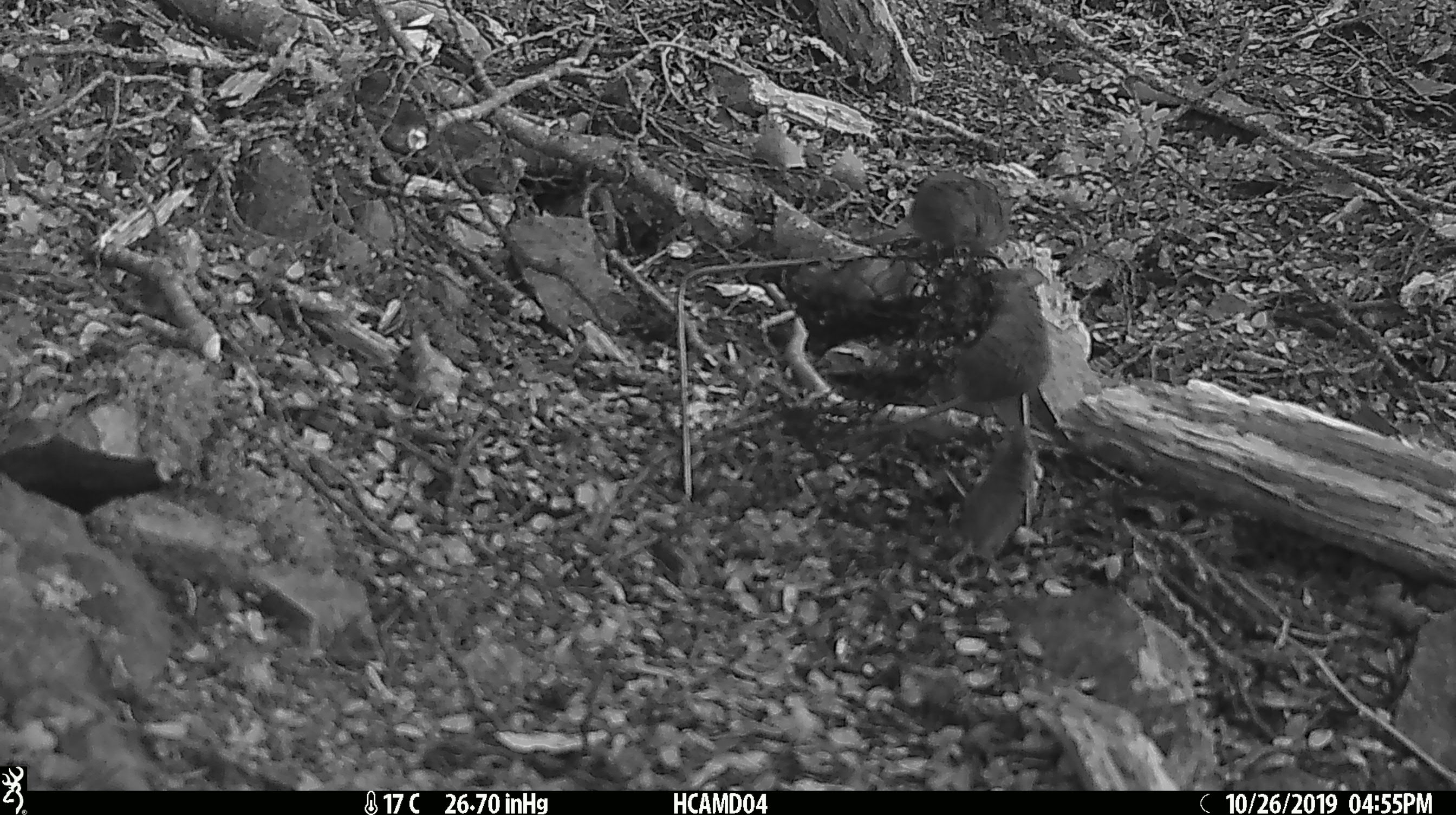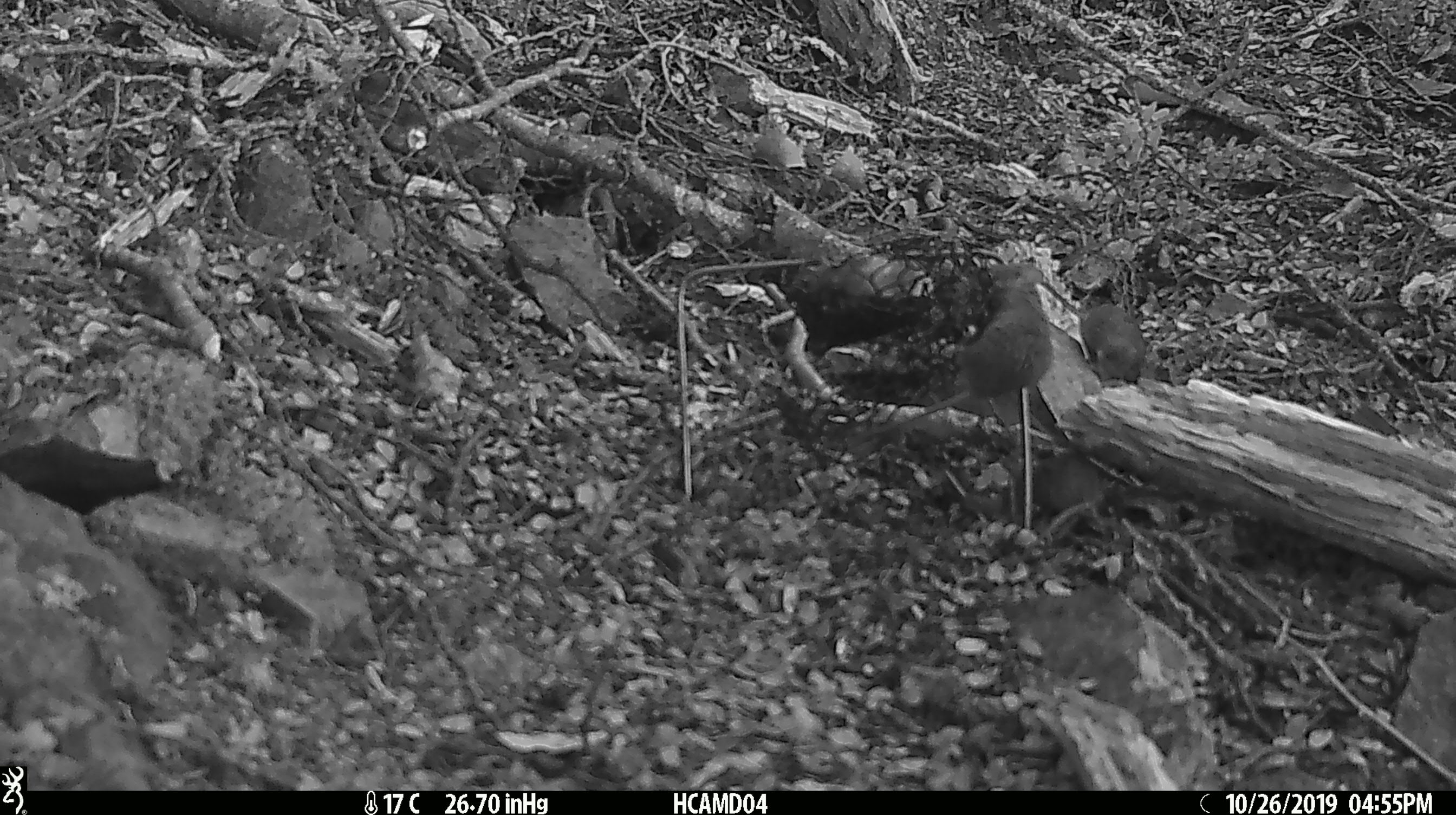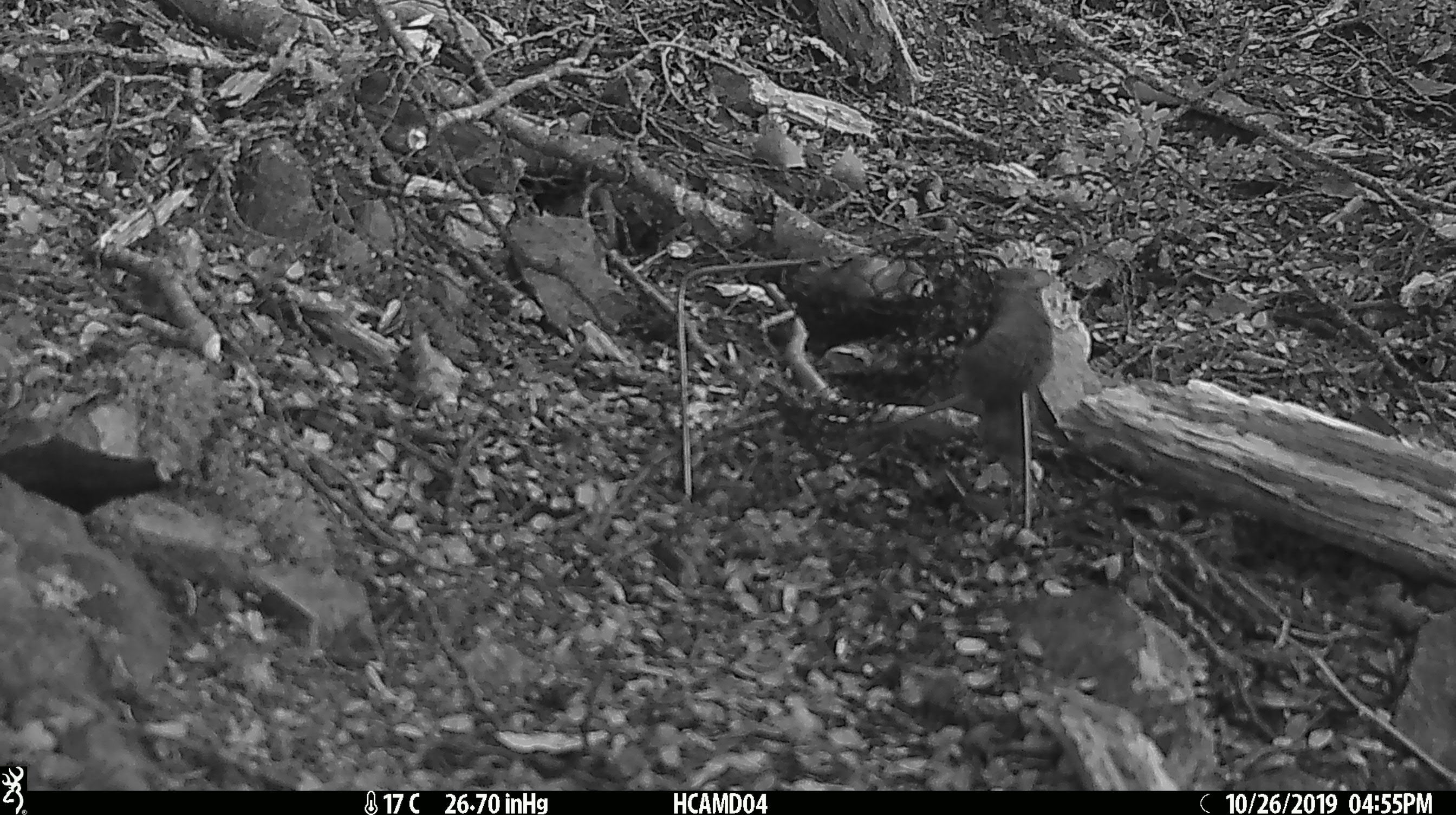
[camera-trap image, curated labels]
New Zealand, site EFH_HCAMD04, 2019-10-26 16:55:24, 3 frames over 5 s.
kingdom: Animalia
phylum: Chordata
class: Mammalia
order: Rodentia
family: Muridae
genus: Mus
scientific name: Mus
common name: mouse